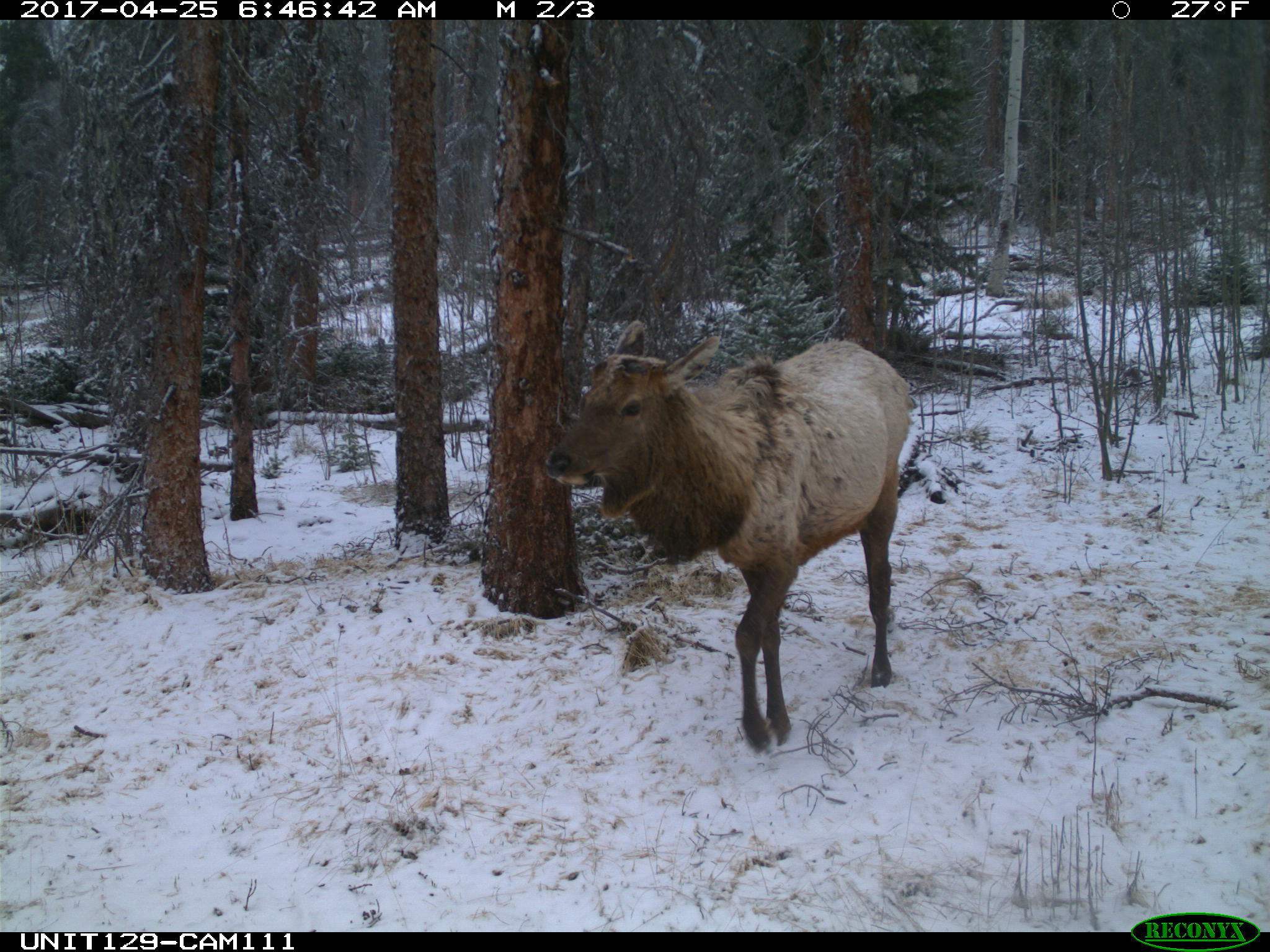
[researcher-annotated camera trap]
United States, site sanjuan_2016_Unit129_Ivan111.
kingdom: Animalia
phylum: Chordata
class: Mammalia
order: Artiodactyla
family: Cervidae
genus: Cervus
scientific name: Cervus elaphus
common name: red deer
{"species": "Cervus elaphus (red deer)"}